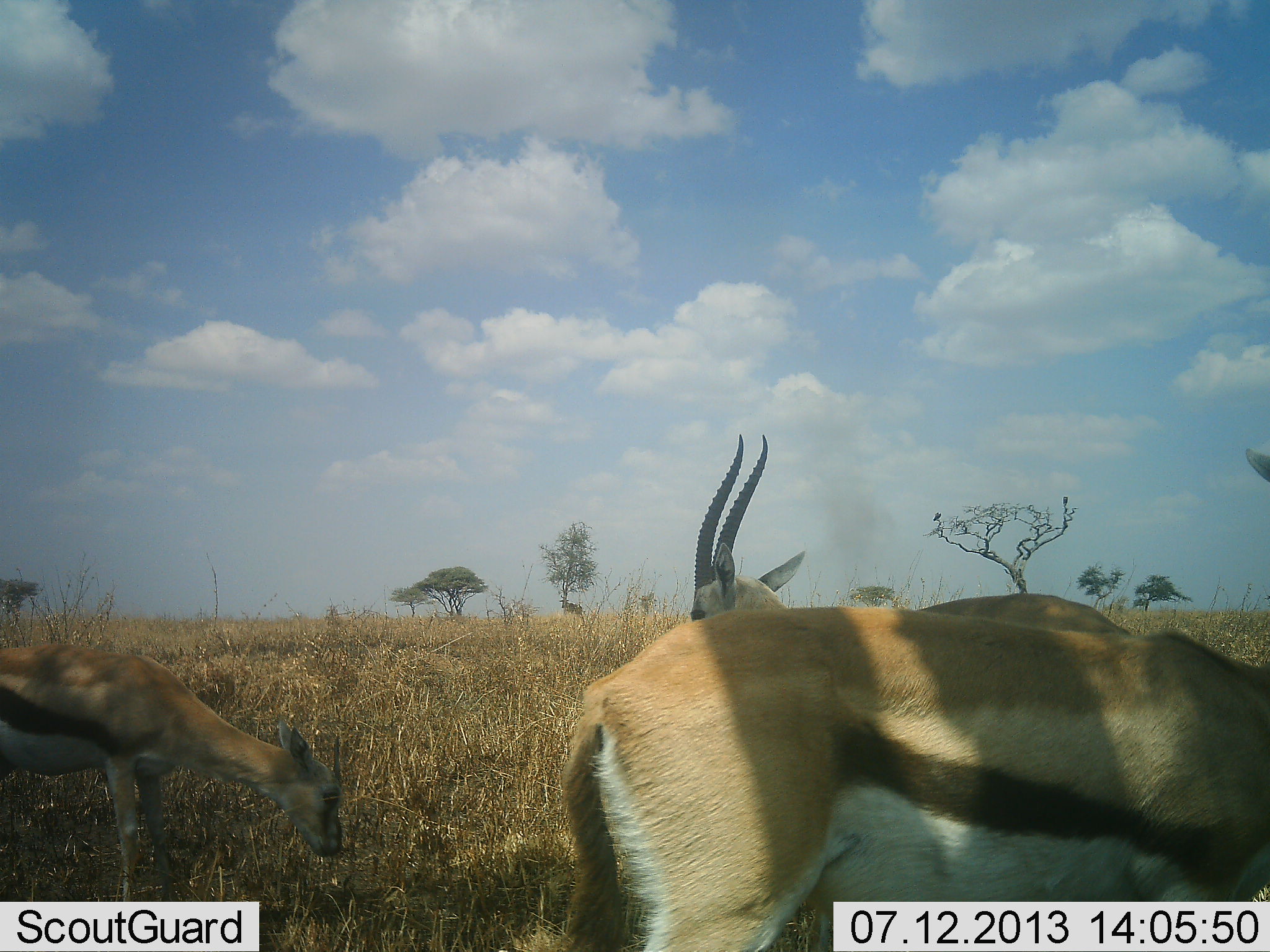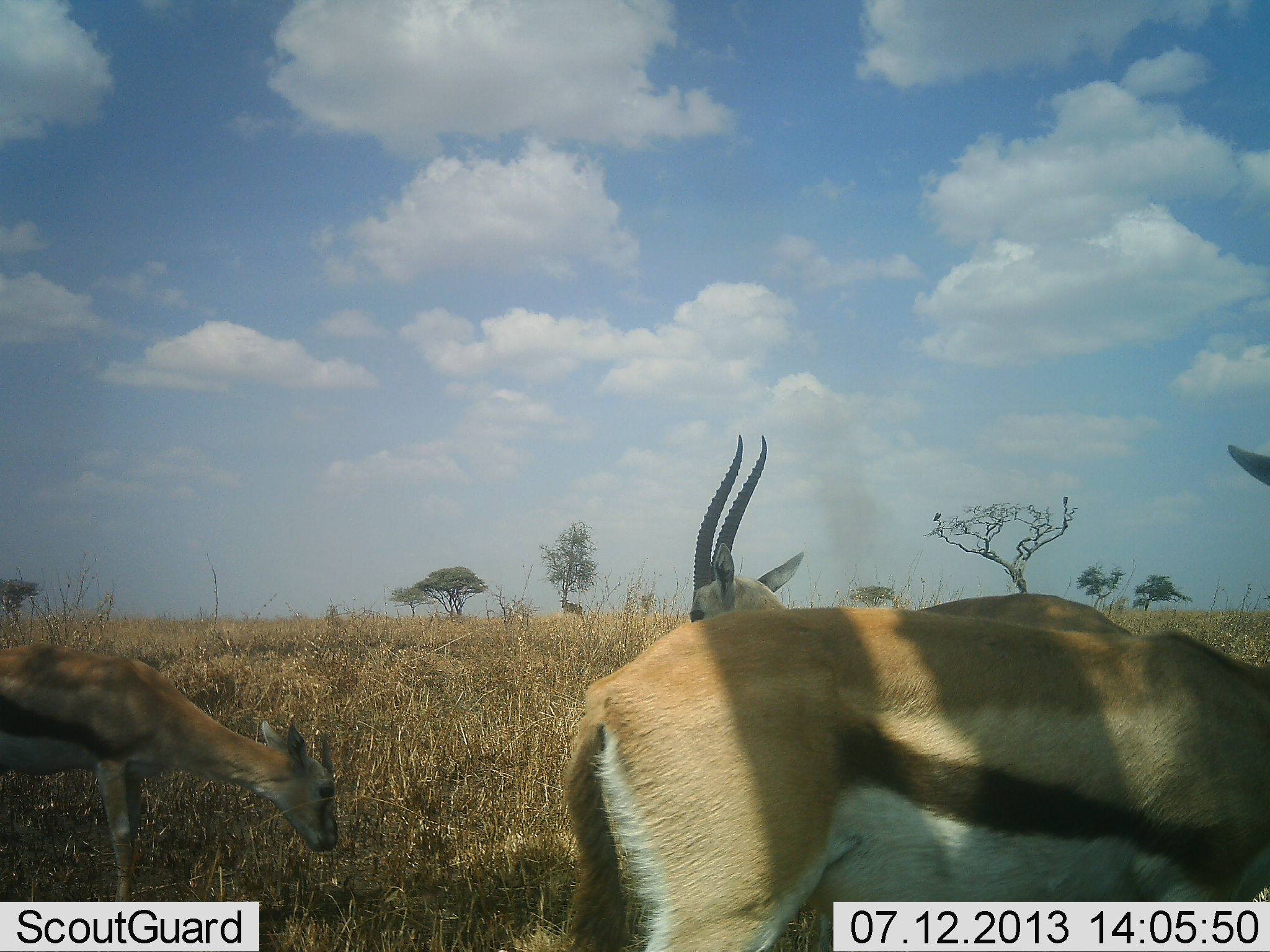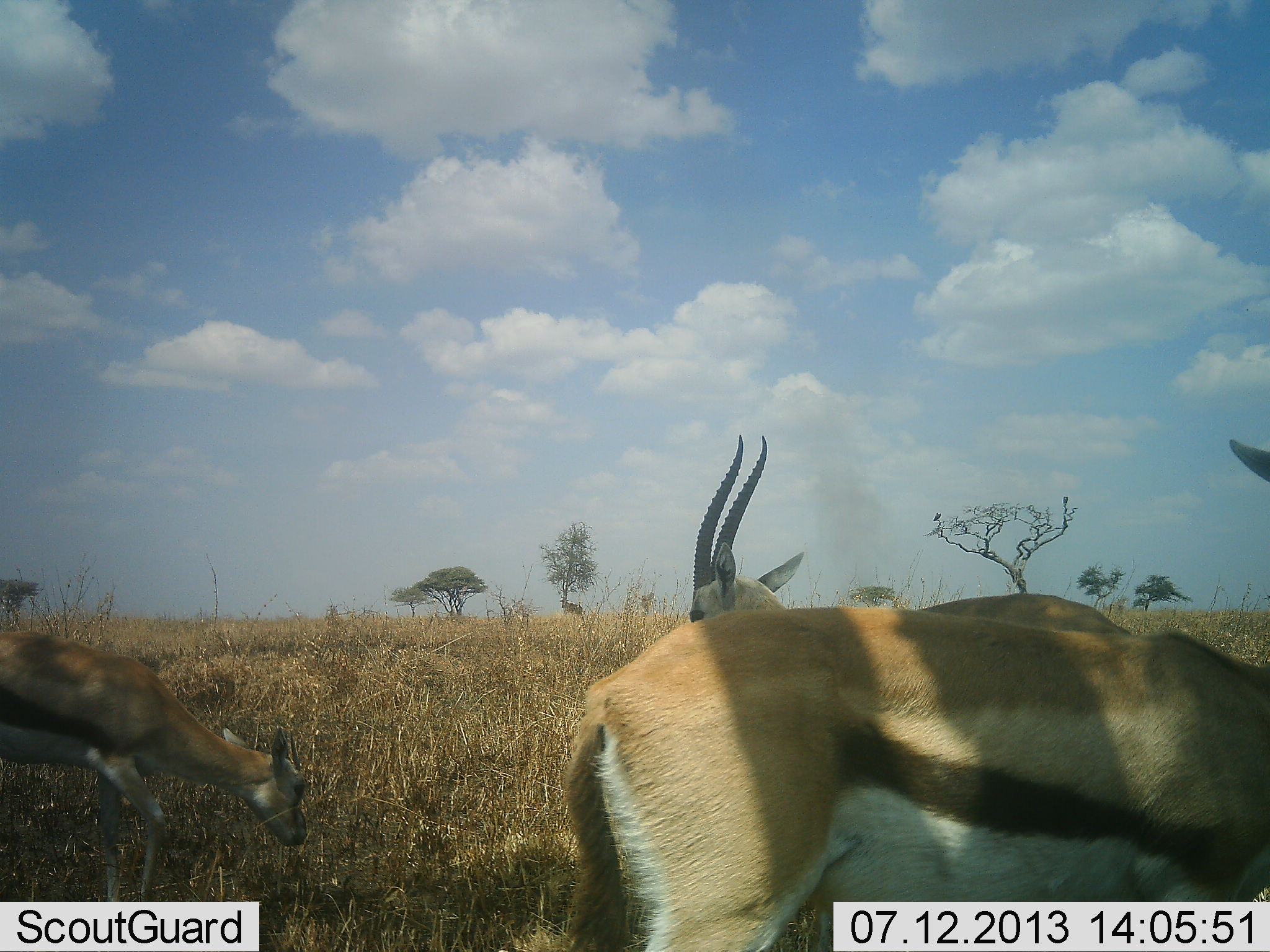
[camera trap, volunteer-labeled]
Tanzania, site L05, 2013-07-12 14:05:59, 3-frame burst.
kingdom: Animalia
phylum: Chordata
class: Mammalia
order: Artiodactyla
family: Bovidae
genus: Eudorcas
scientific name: Eudorcas thomsonii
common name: thomson's gazelle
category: gazellethomsons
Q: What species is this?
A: Gazellethomsons (thomson's gazelle) (Eudorcas thomsonii).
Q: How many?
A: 3.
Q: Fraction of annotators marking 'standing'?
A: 86%.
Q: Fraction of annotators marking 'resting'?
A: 3%.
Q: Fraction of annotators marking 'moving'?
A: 8%.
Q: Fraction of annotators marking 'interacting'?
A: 3%.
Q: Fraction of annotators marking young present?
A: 11%.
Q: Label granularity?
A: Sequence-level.